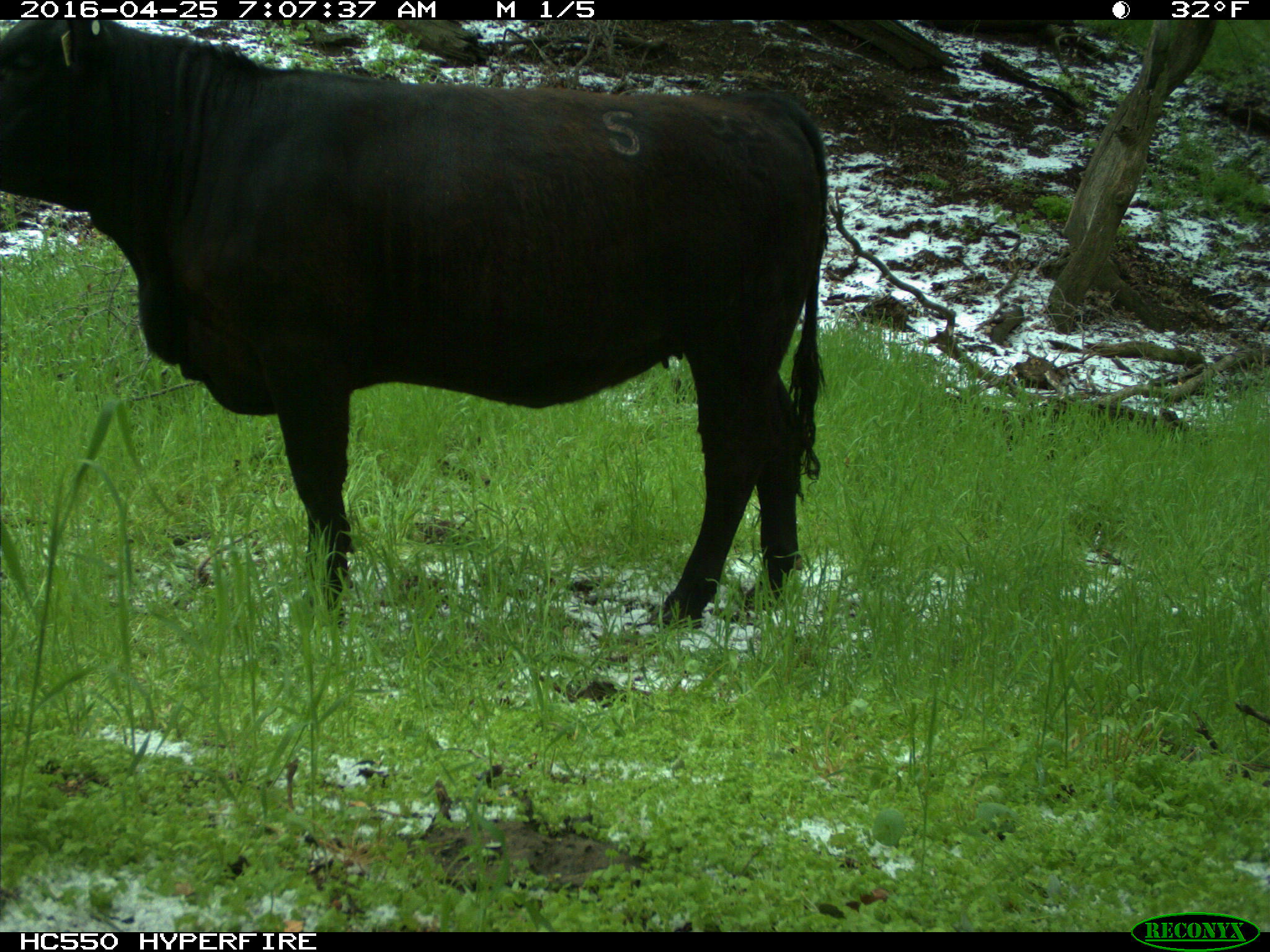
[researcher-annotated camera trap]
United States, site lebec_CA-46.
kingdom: Animalia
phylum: Chordata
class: Mammalia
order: Artiodactyla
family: Bovidae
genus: Bos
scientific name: Bos taurus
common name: domestic cow